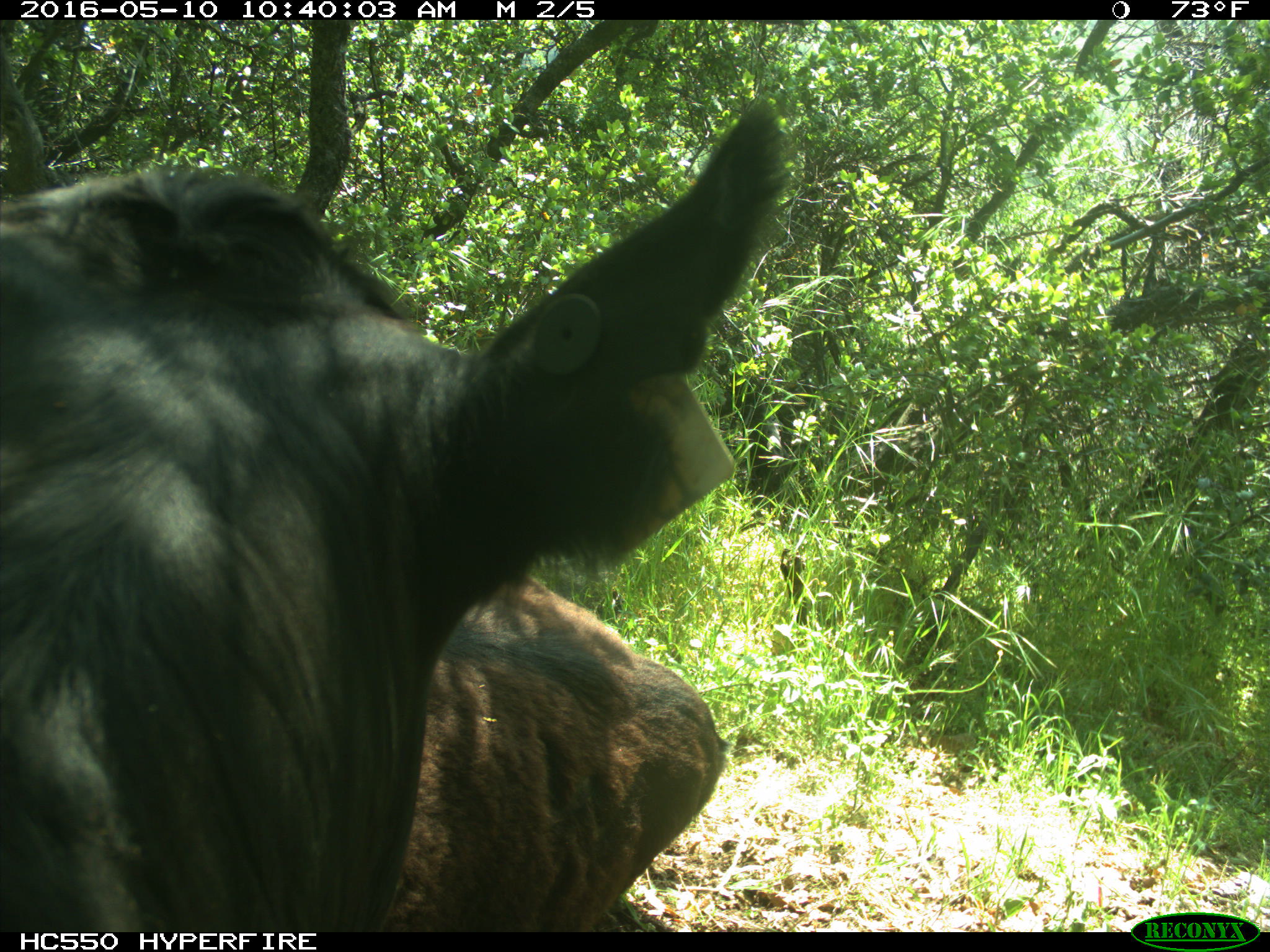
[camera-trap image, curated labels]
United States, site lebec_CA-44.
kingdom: Animalia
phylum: Chordata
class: Mammalia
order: Artiodactyla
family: Bovidae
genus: Bos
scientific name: Bos taurus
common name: domestic cow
Bos taurus (domestic cow).